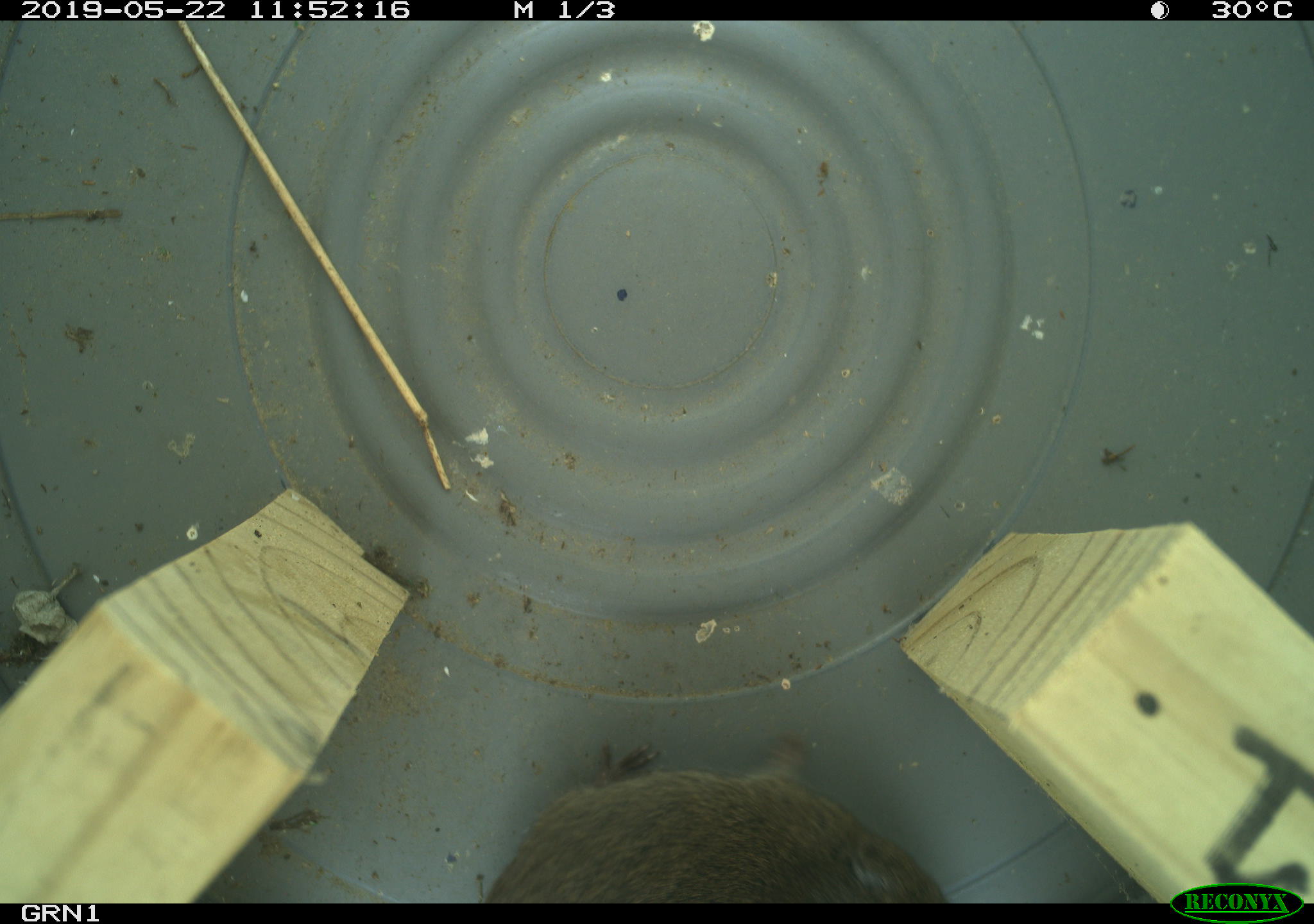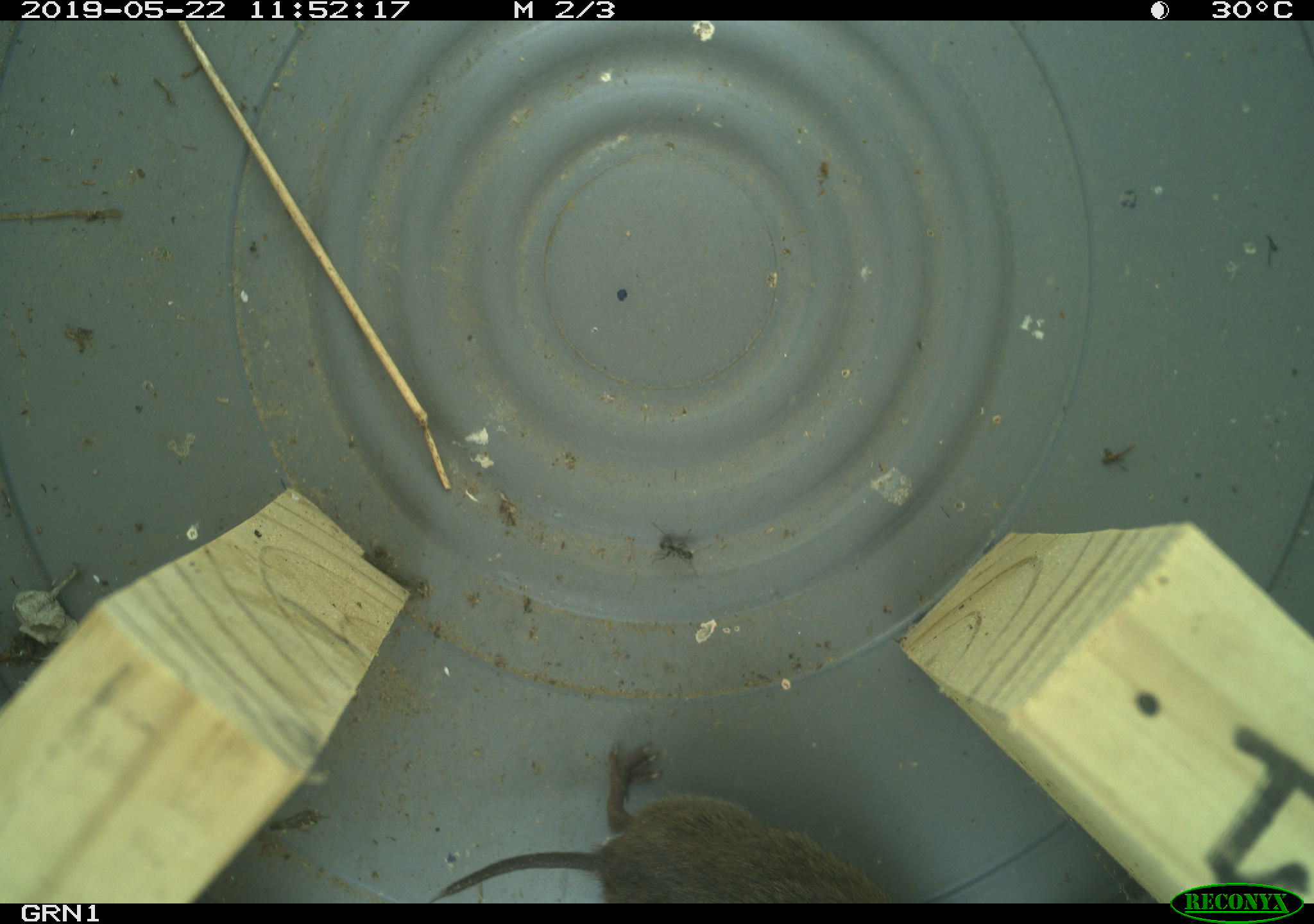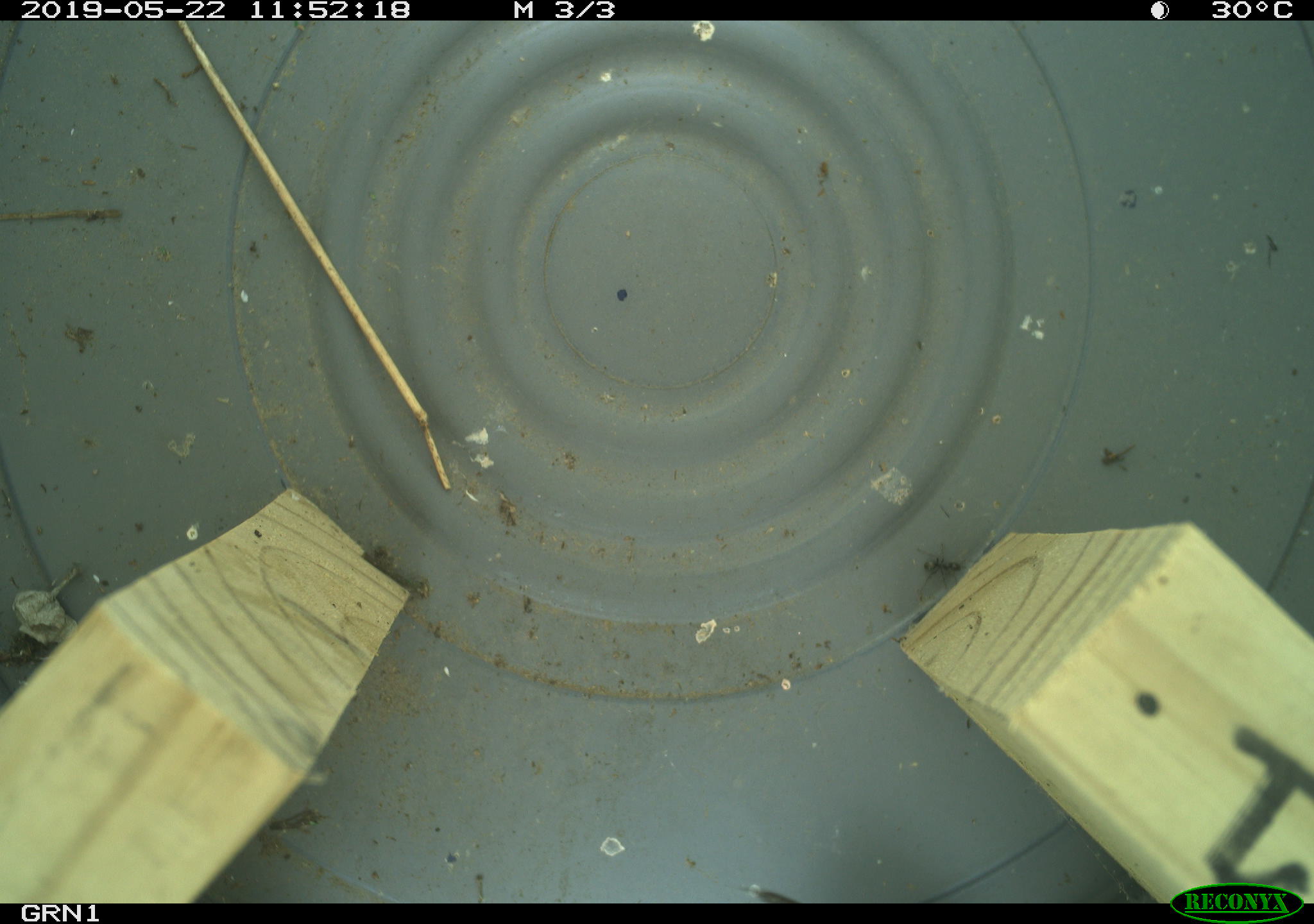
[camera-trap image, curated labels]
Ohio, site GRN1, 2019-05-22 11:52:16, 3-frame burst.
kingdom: Animalia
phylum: Chordata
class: Mammalia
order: Rodentia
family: Cricetidae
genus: Microtus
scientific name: Microtus pennsylvanicus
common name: meadow vole